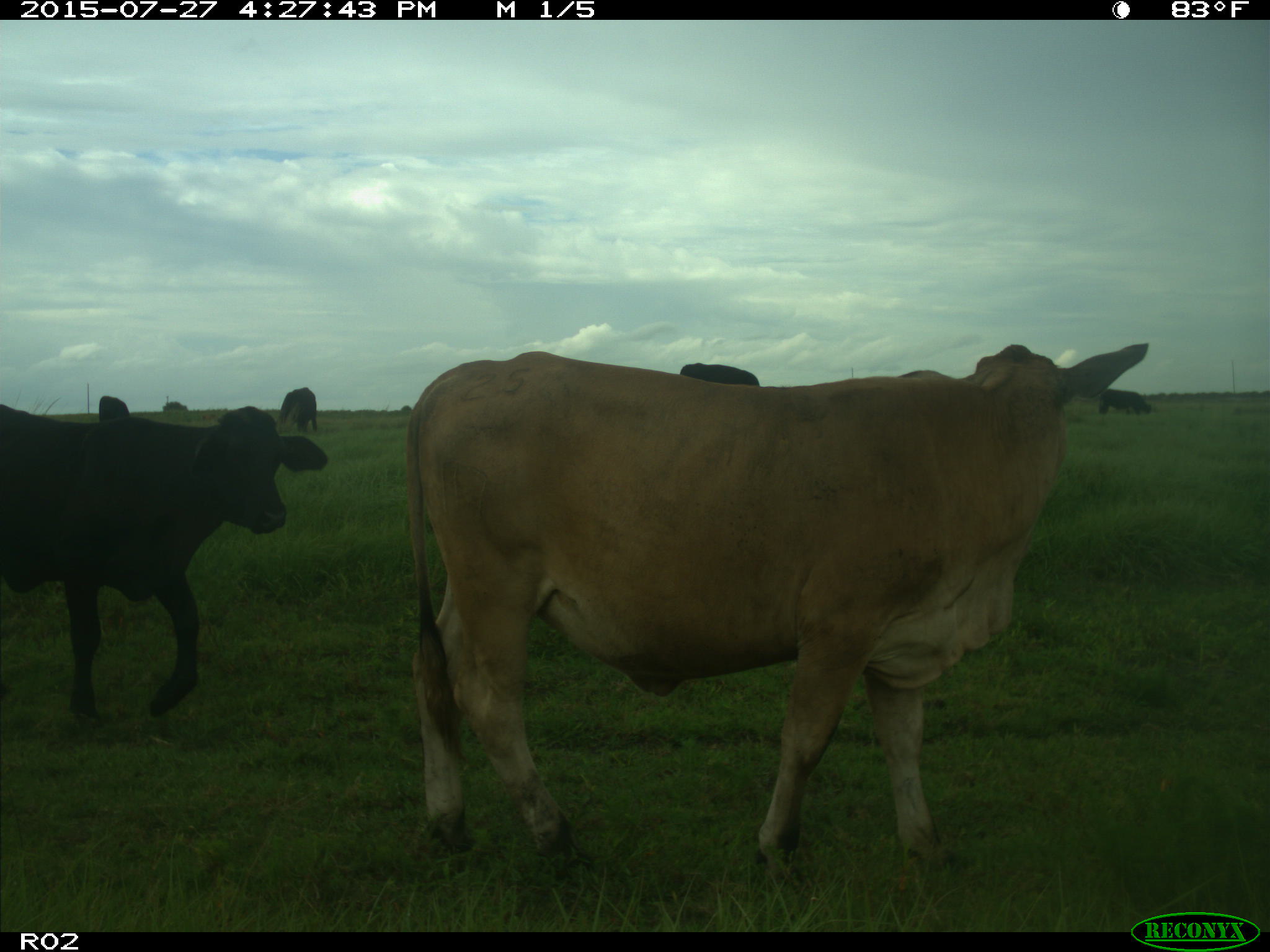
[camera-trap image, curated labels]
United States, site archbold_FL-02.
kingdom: Animalia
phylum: Chordata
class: Mammalia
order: Artiodactyla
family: Bovidae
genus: Bos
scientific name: Bos taurus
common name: domestic cow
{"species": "Bos taurus (domestic cow)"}